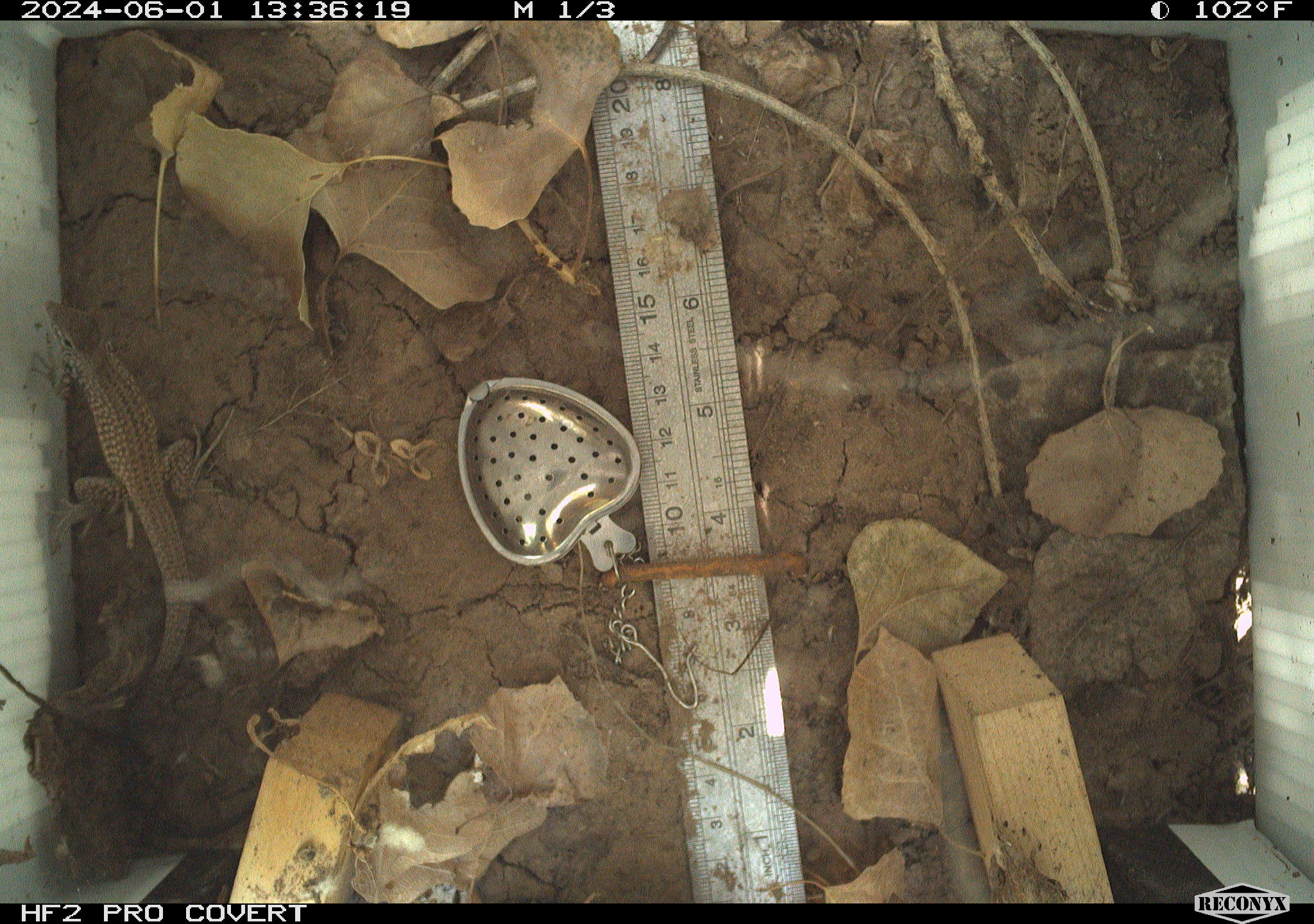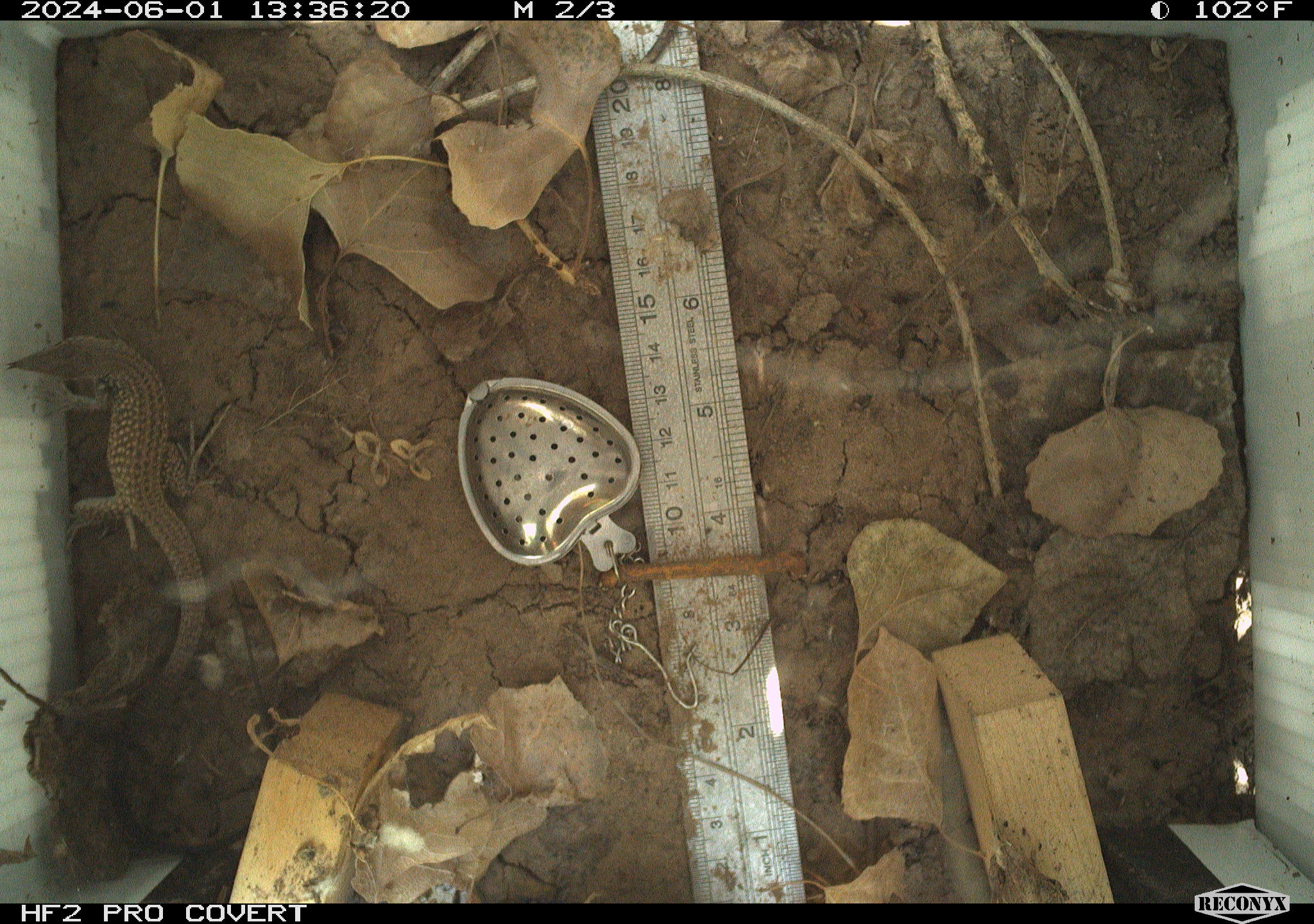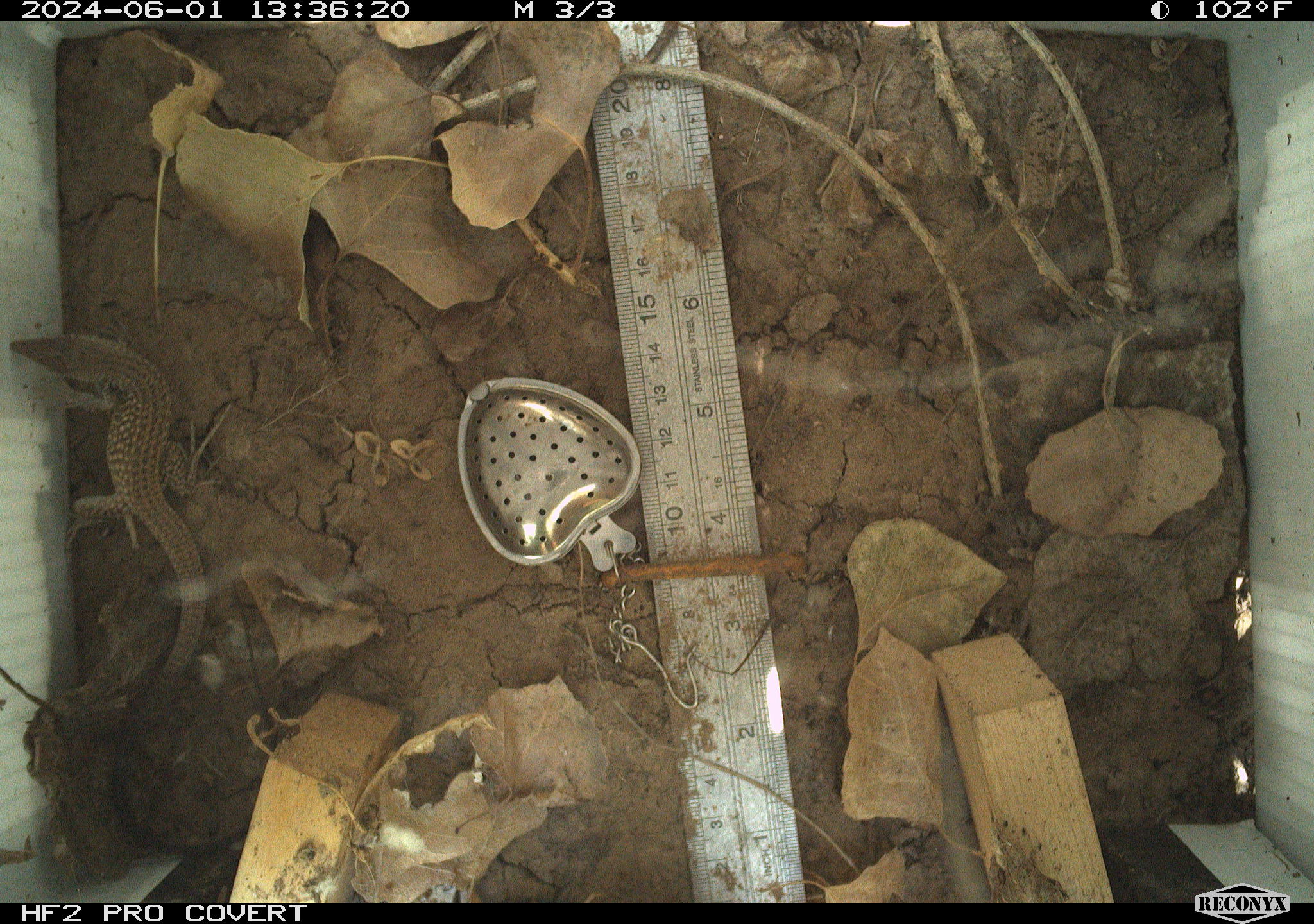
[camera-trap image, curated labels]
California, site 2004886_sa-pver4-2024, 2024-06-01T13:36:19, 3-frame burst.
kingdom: Animalia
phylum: Chordata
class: Reptilia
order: Squamata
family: Teiidae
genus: Aspidoscelis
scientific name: Aspidoscelis tigris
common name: western whiptail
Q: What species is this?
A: Western whiptail (Aspidoscelis tigris).